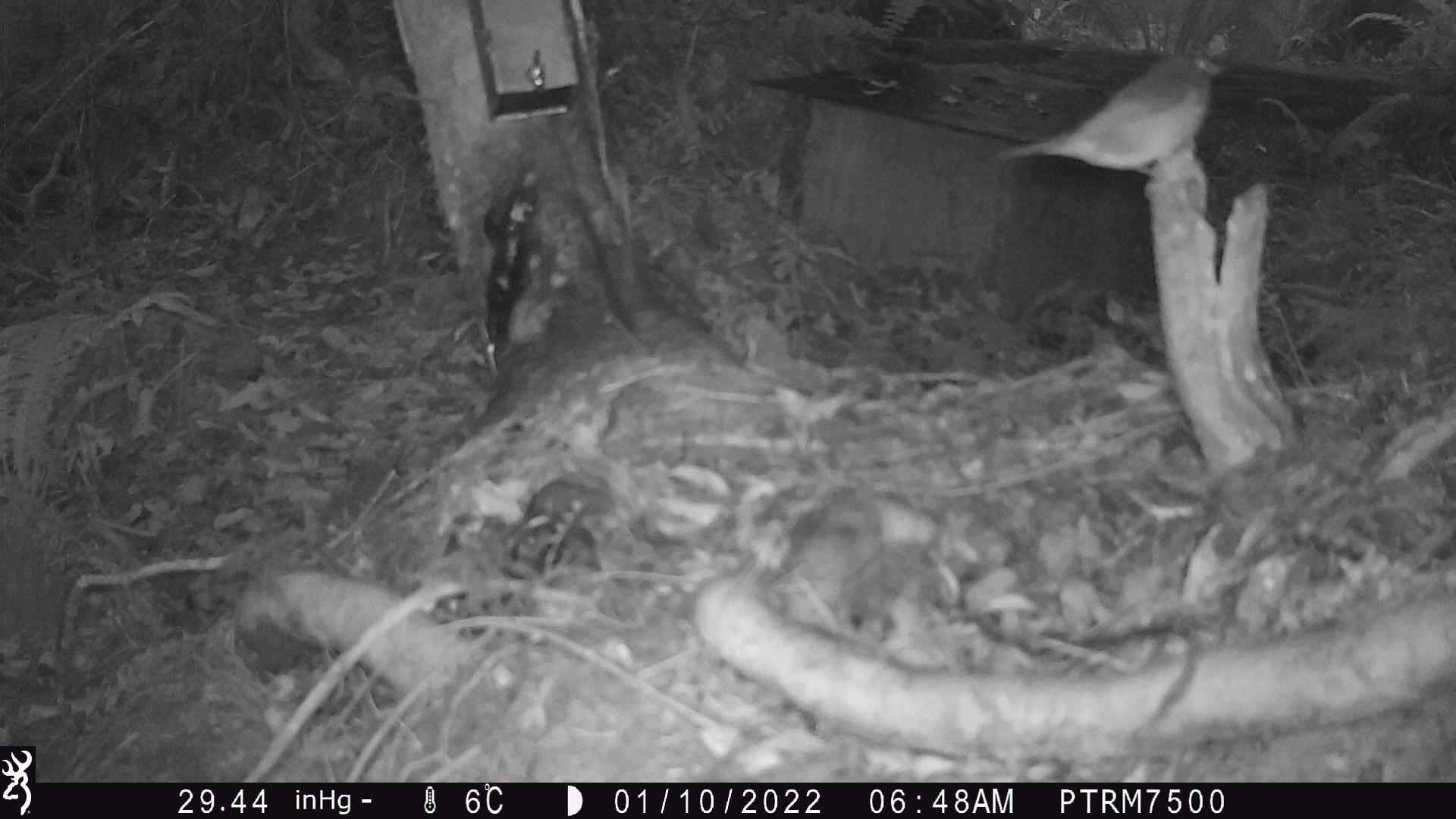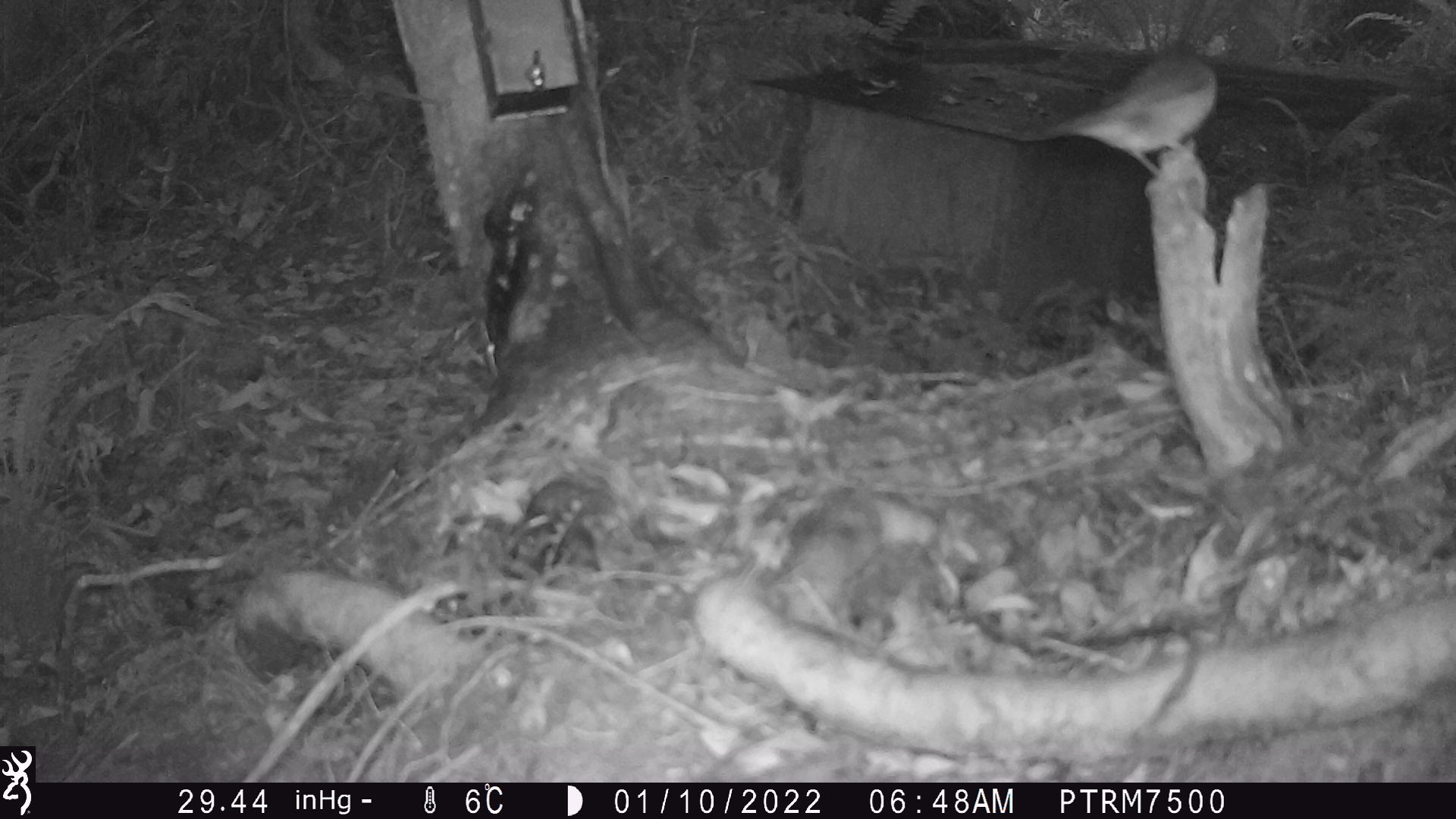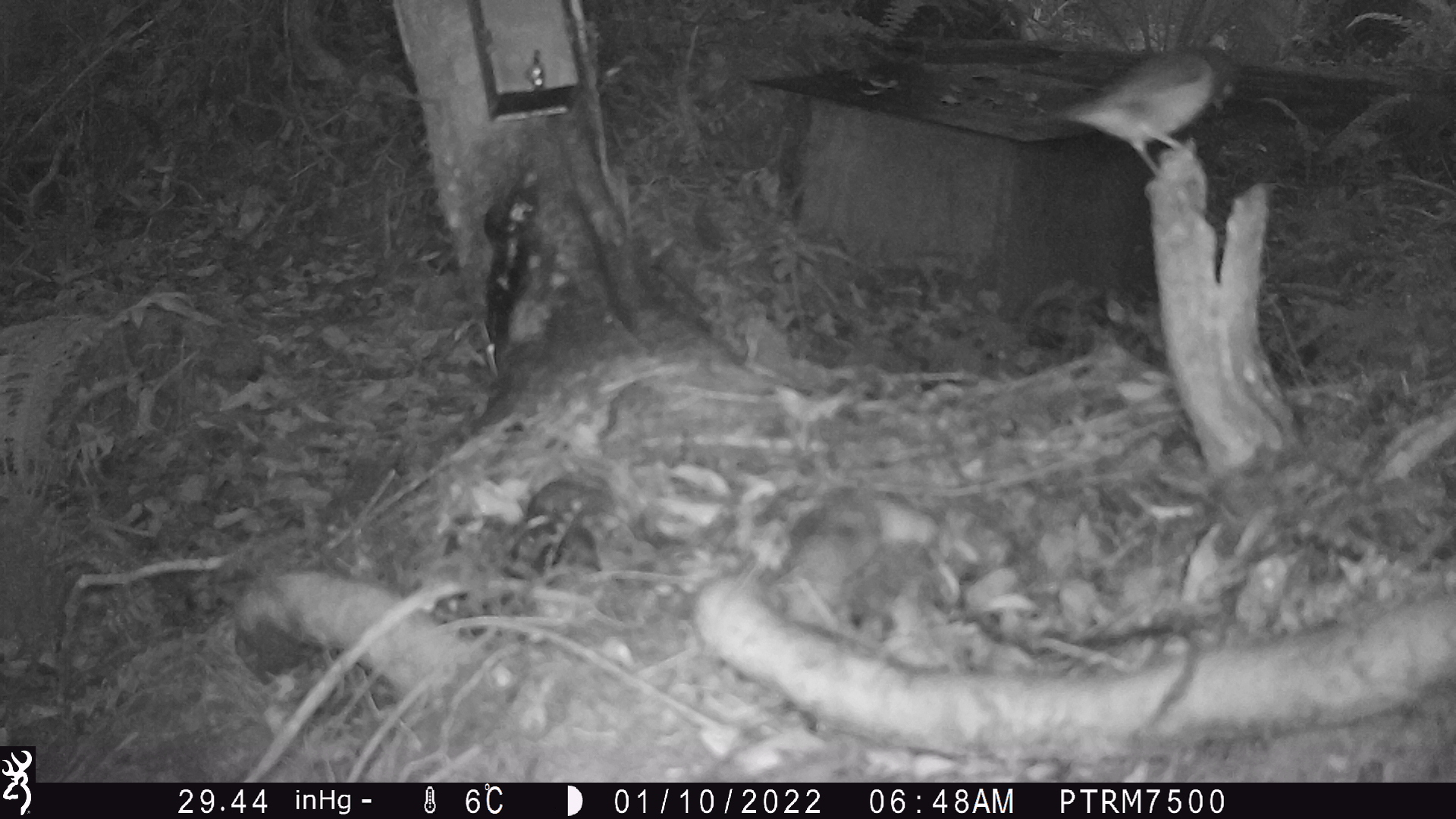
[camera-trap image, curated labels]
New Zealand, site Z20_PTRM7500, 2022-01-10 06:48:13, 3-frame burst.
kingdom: Animalia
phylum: Chordata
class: Aves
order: Passeriformes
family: Zosteropidae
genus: Zosterops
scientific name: Zosterops lateralis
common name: silvereye